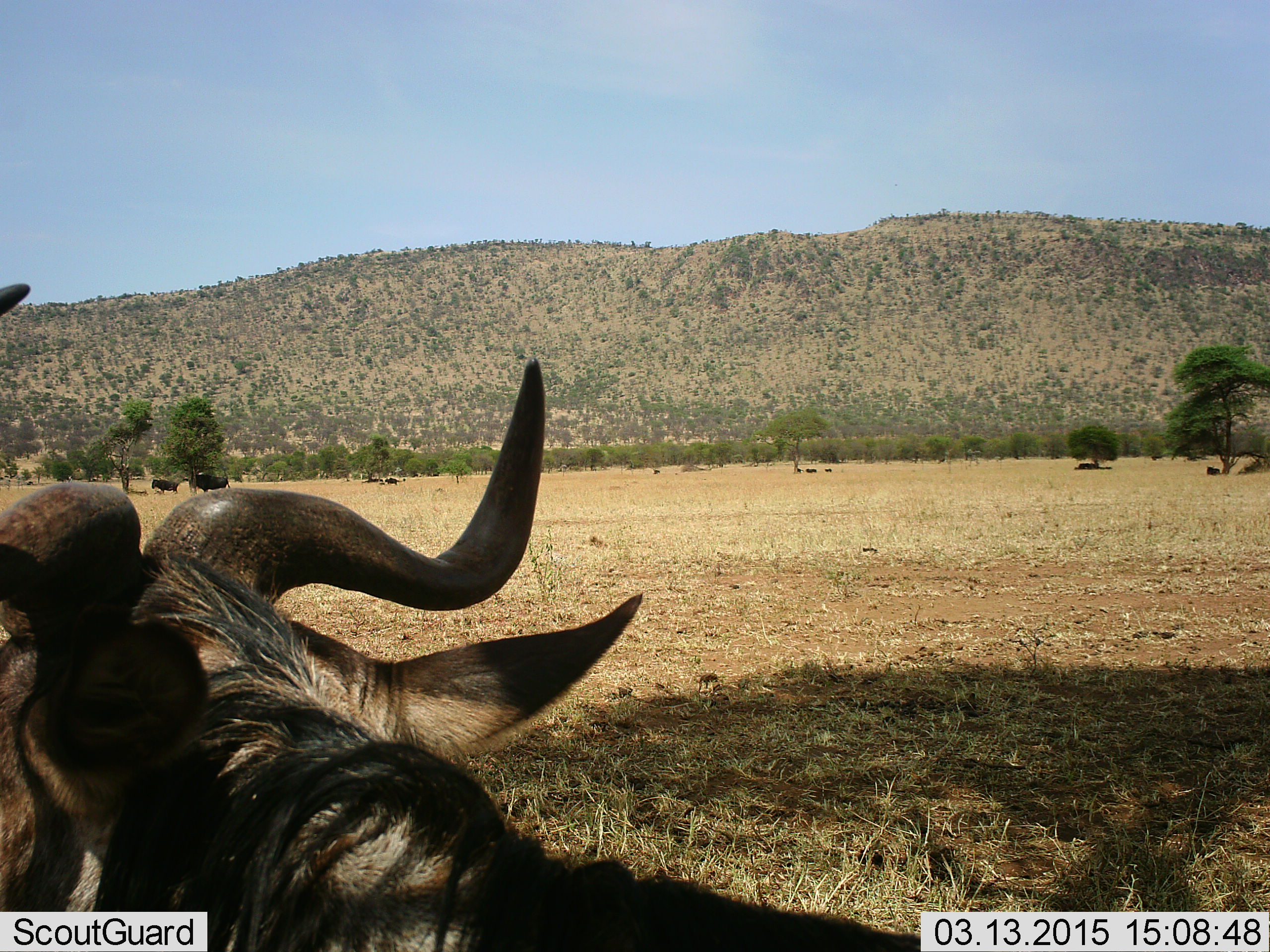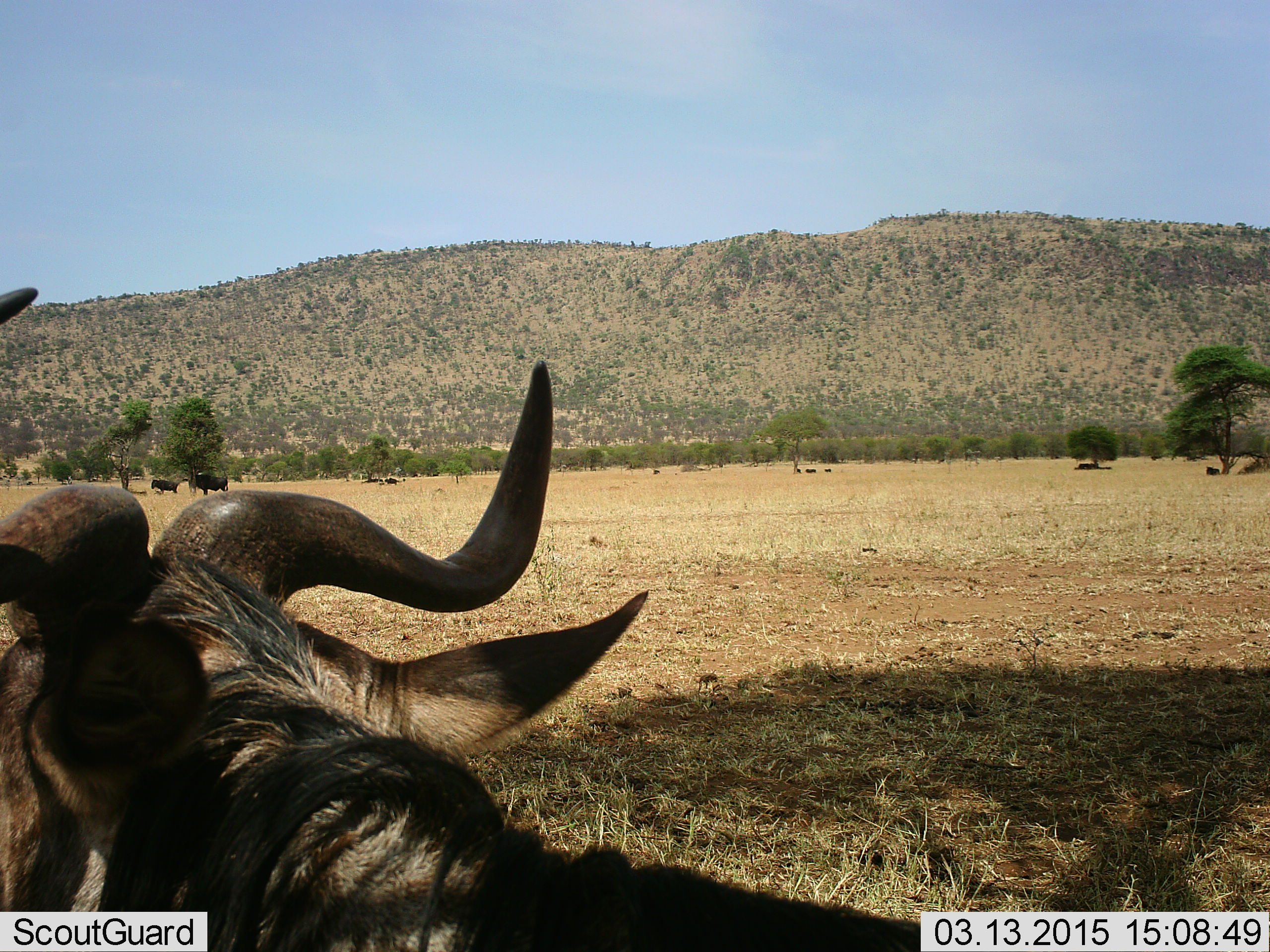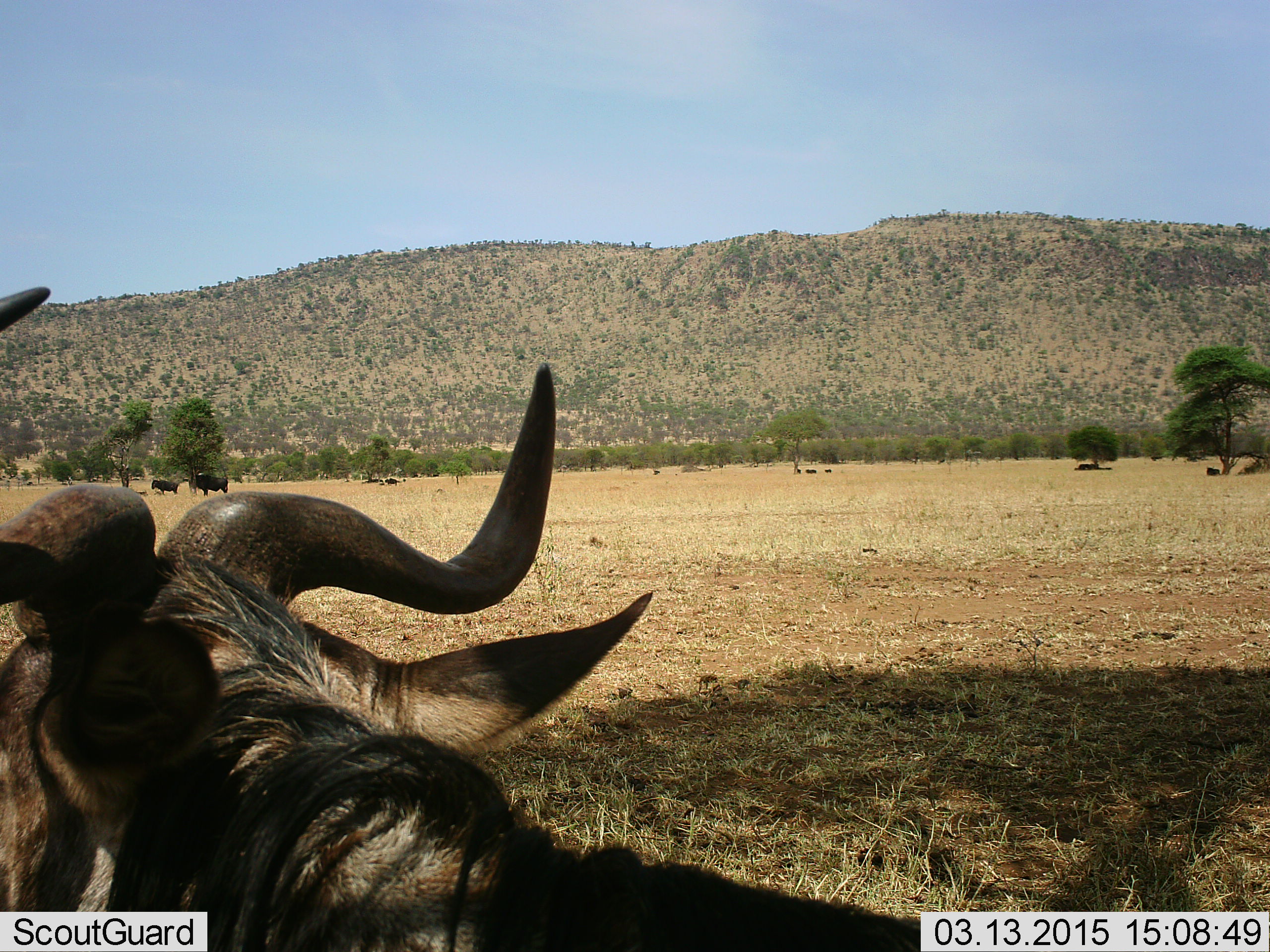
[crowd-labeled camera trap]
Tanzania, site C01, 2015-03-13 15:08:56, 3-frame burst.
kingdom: Animalia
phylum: Chordata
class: Mammalia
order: Artiodactyla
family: Bovidae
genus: Connochaetes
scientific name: Connochaetes taurinus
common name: blue wildebeest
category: wildebeest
Wildebeest (blue wildebeest) (Connochaetes taurinus), count 1. Behavior (volunteer vote fractions): standing 80%, resting 40%, moving 10%, interacting 0%. Young present (vote fraction): 0%. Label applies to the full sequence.